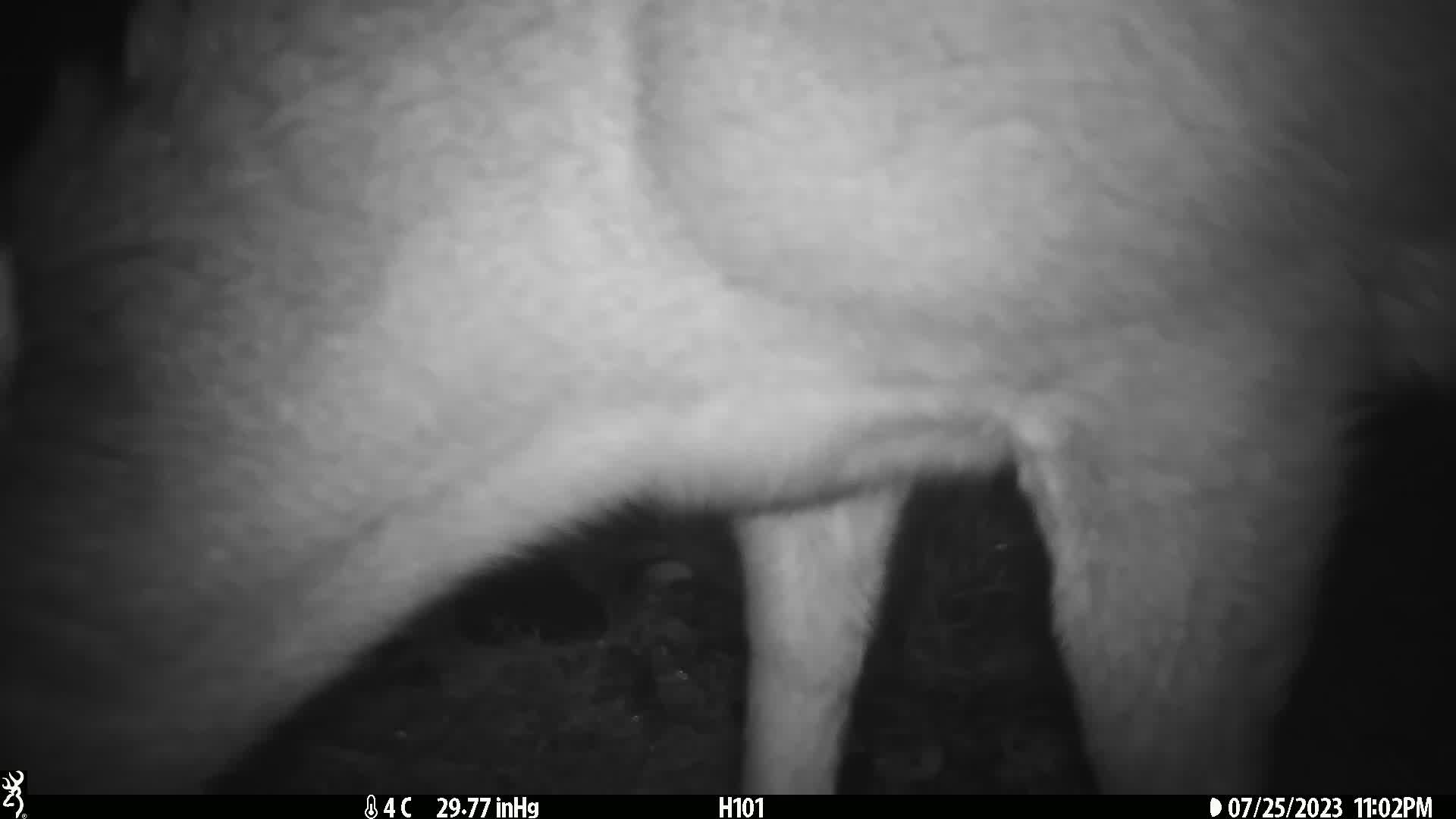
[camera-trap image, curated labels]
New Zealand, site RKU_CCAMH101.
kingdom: Animalia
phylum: Chordata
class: Mammalia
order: Artiodactyla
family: Cervidae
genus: Odocoileus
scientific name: Odocoileus virginianus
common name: white-tailed deer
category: white tailed deer